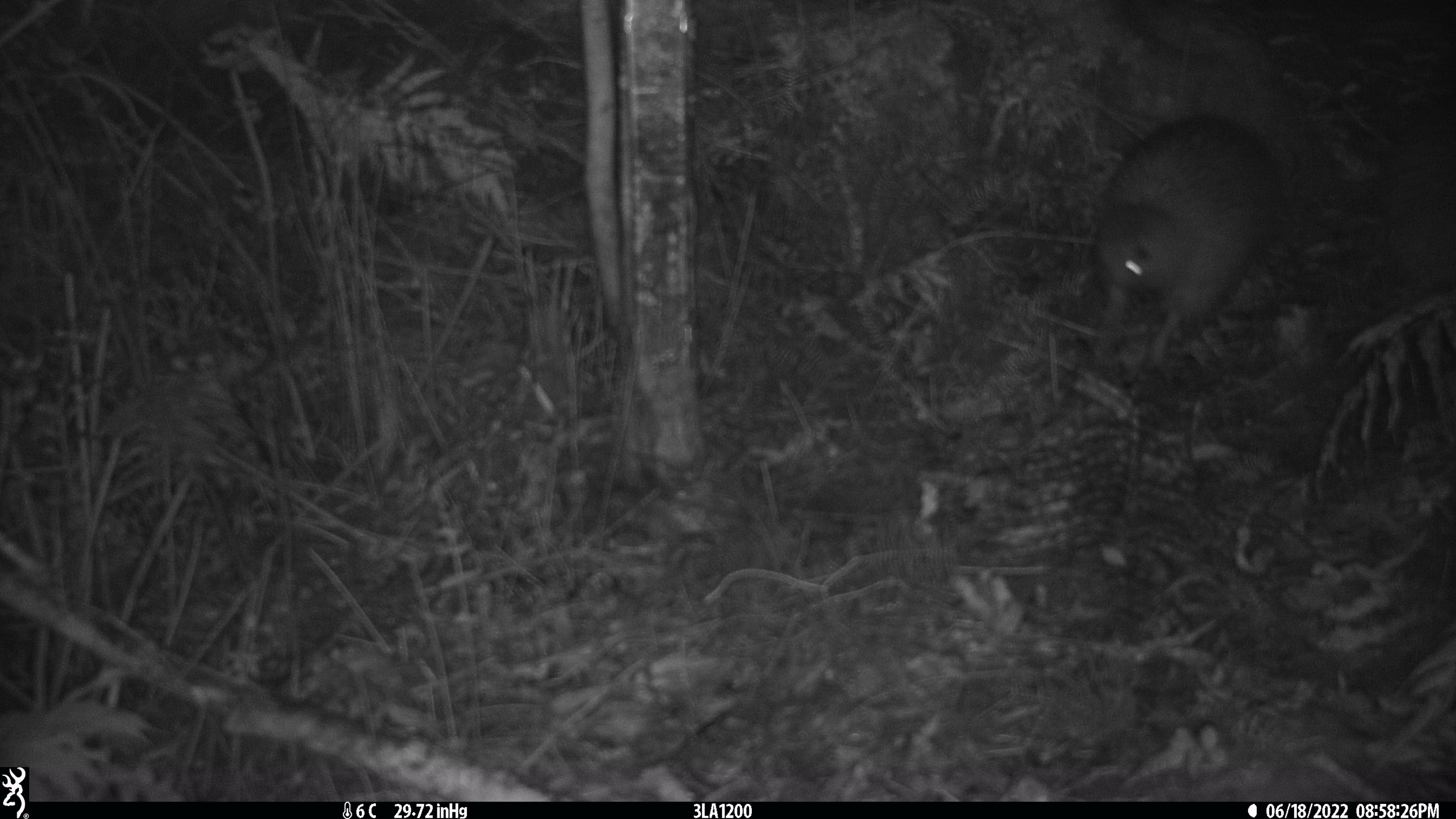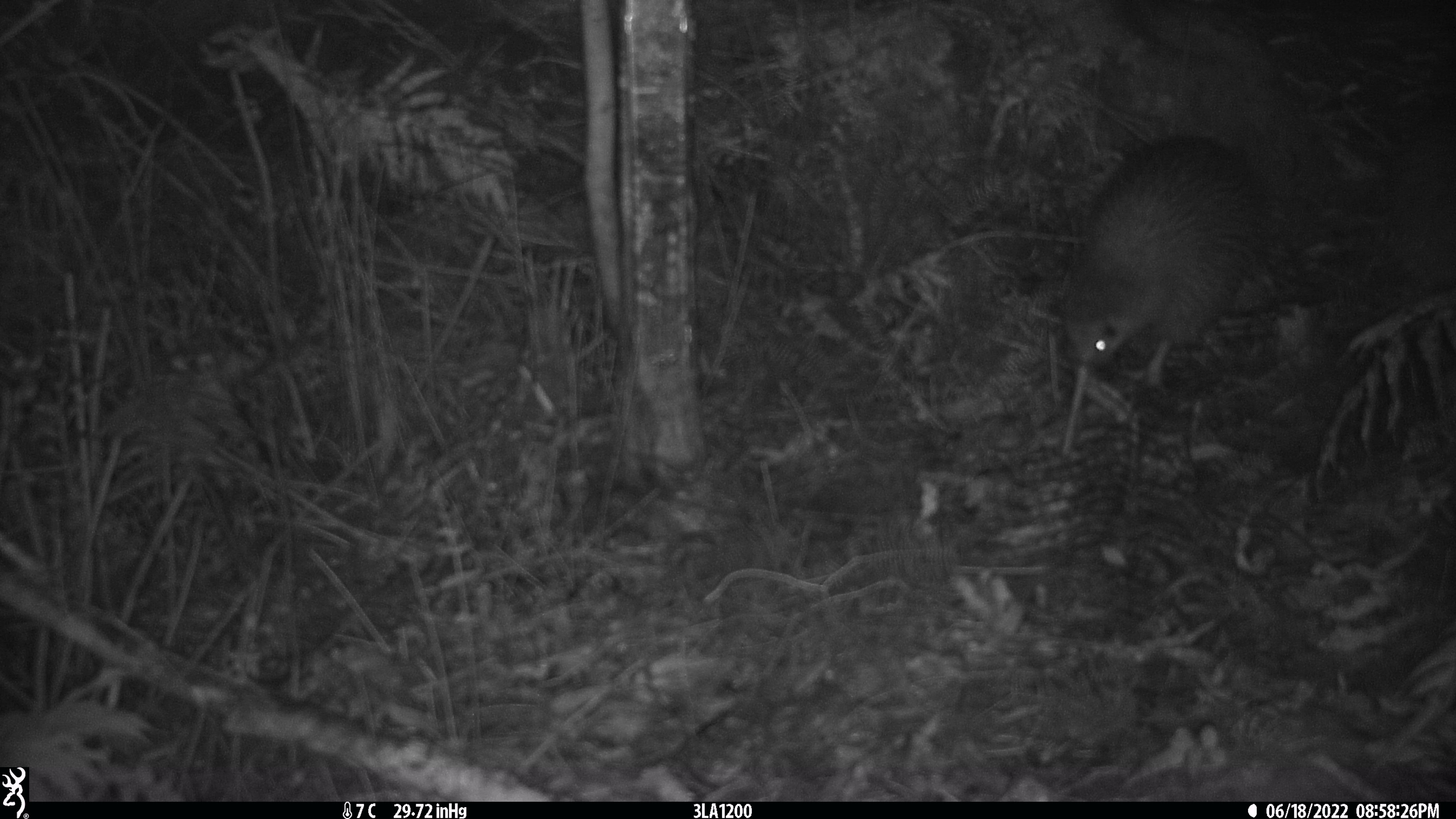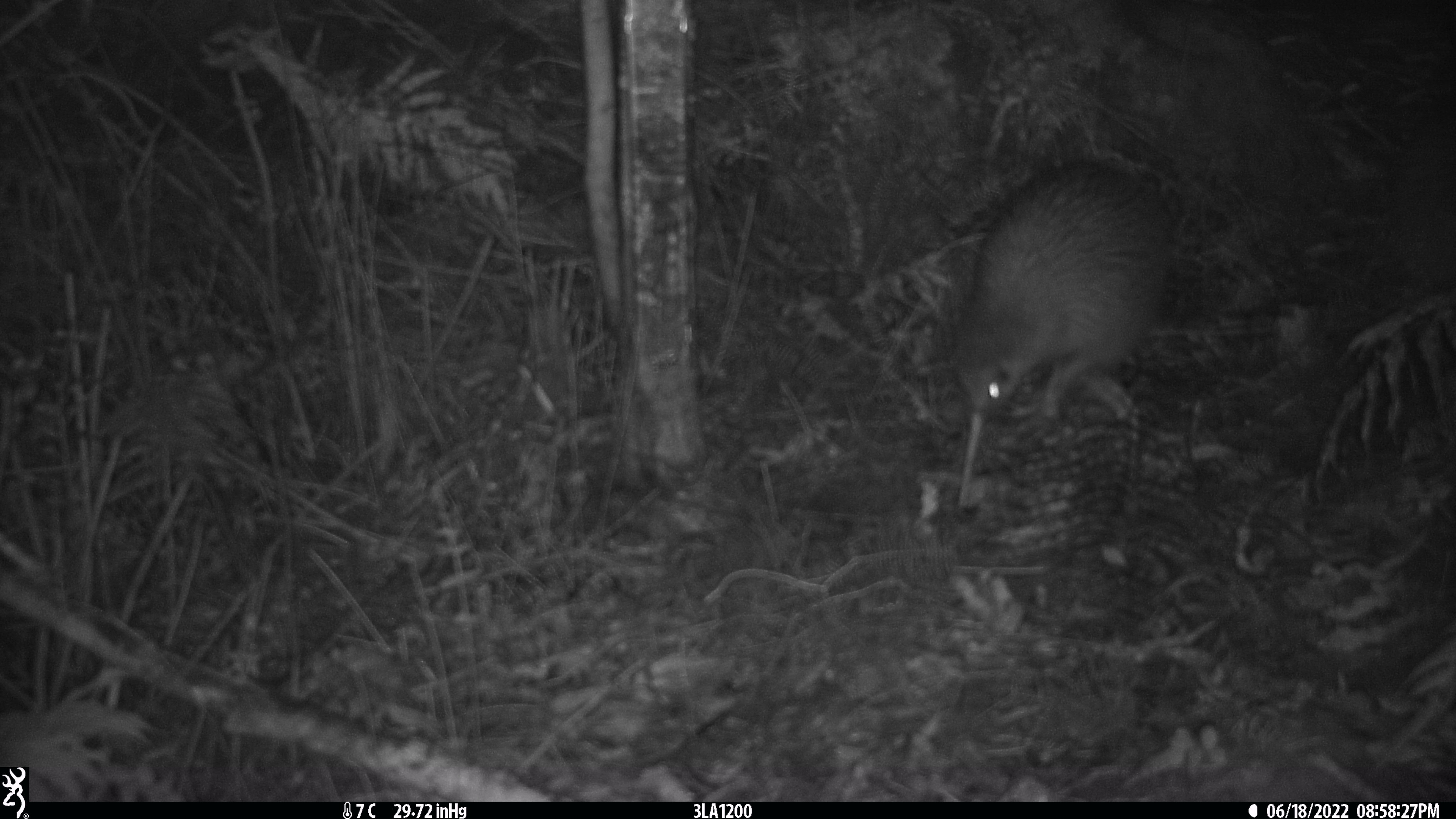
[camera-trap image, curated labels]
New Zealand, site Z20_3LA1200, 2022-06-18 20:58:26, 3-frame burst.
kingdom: Animalia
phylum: Chordata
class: Aves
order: Apterygiformes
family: Apterygidae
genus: Apteryx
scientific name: Apteryx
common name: kiwi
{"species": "kiwi (Apteryx)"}